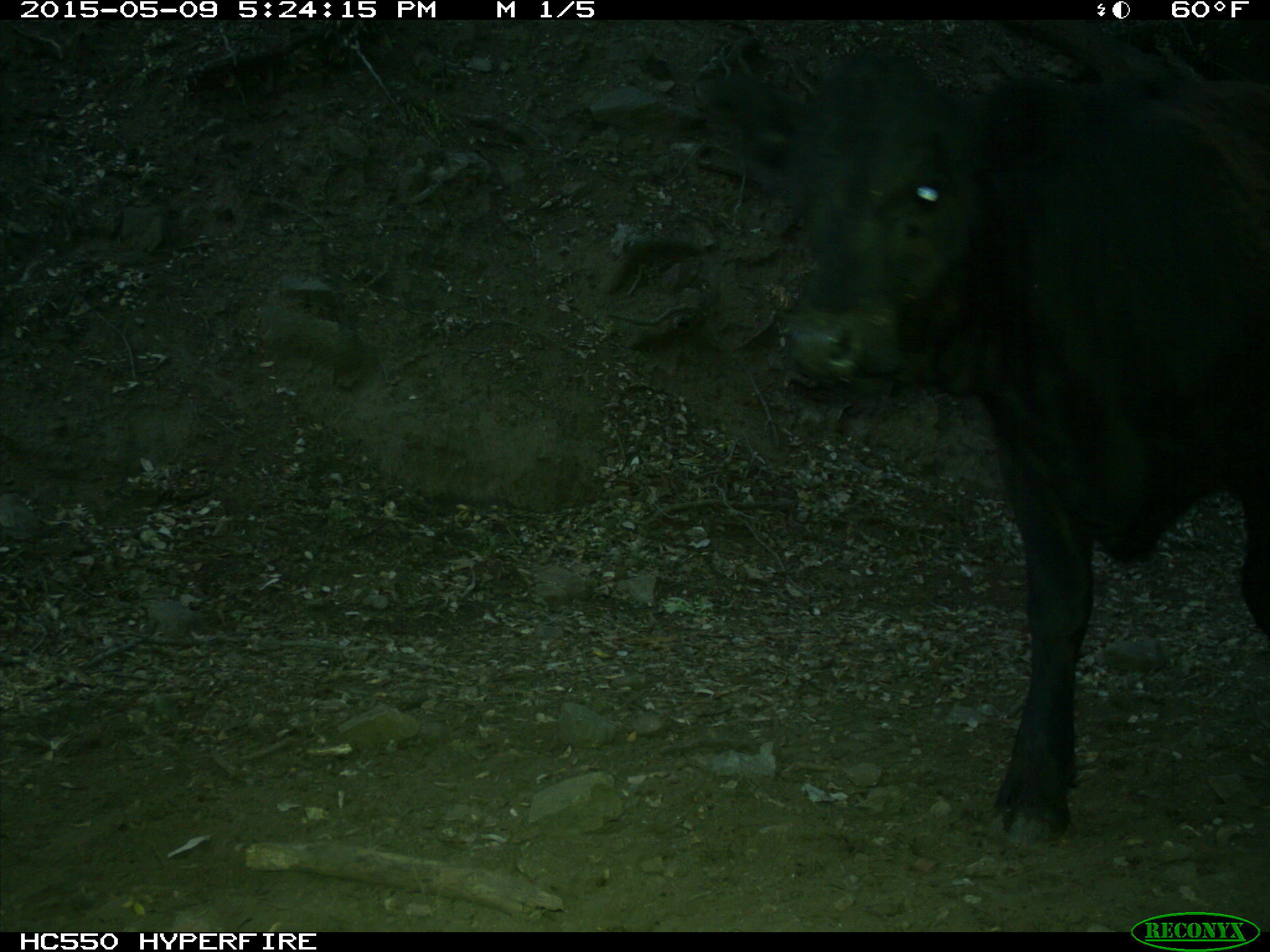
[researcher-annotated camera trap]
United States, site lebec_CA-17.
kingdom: Animalia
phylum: Chordata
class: Mammalia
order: Artiodactyla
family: Bovidae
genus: Bos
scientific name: Bos taurus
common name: domestic cow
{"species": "Bos taurus (domestic cow)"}